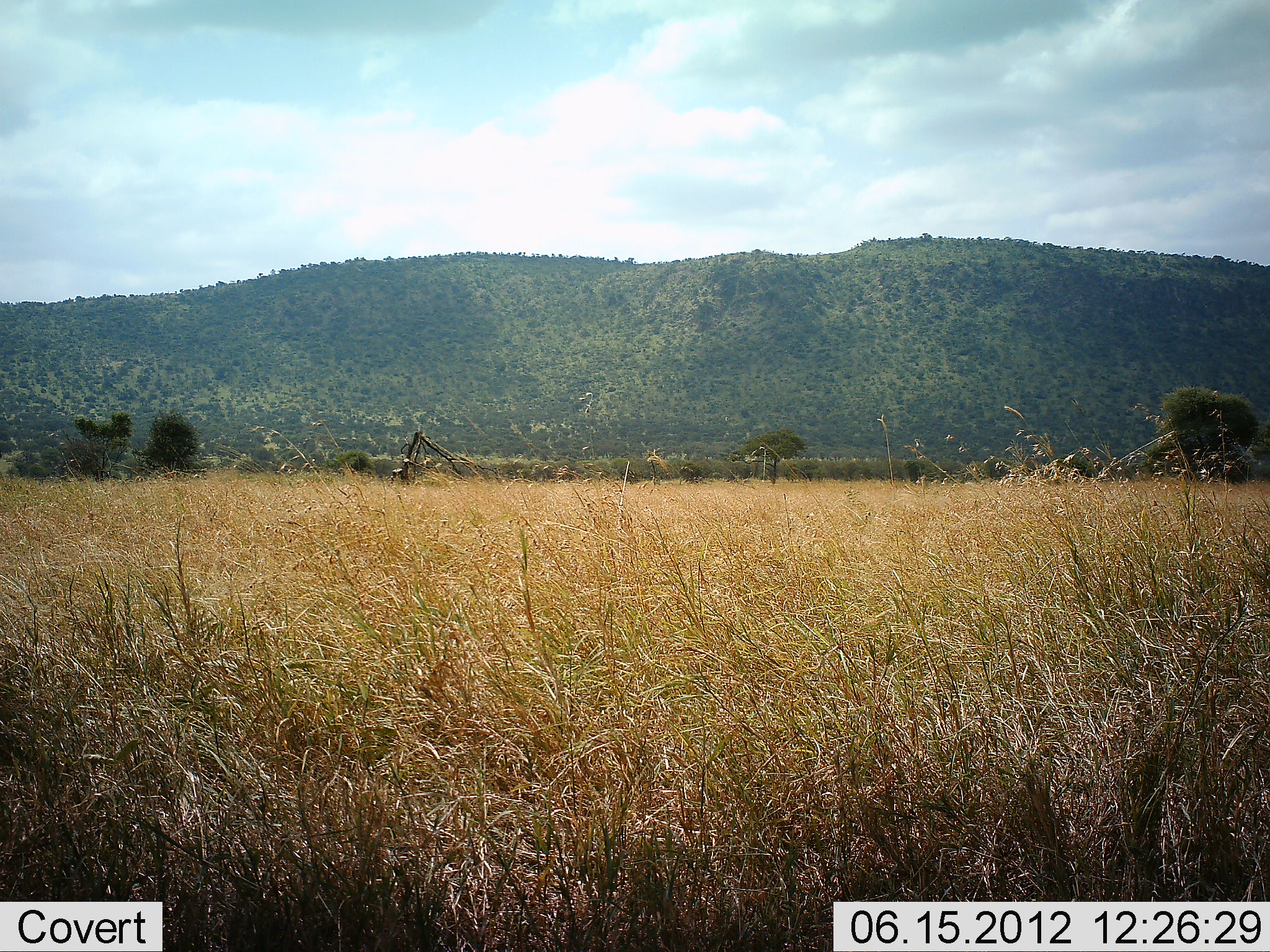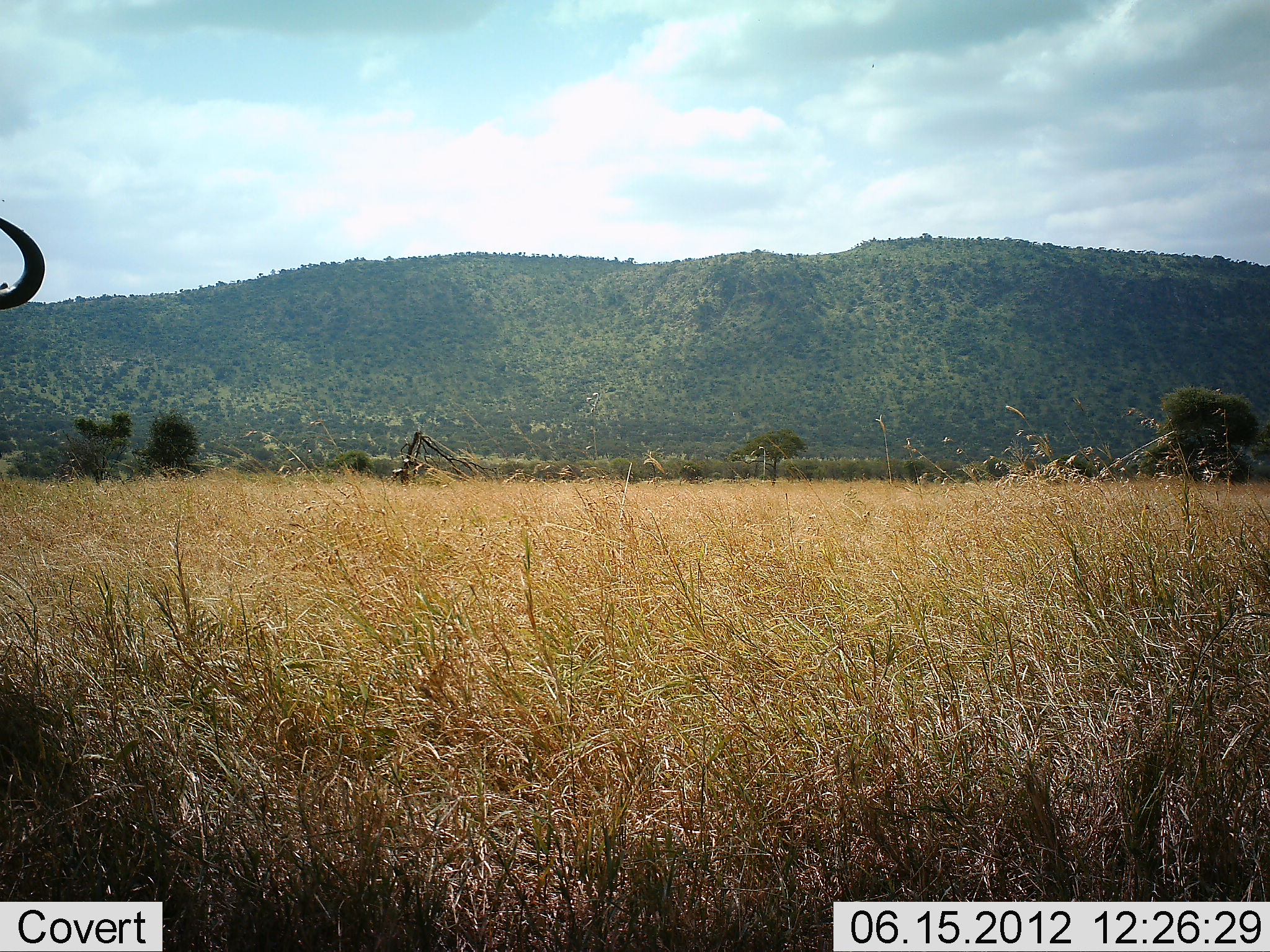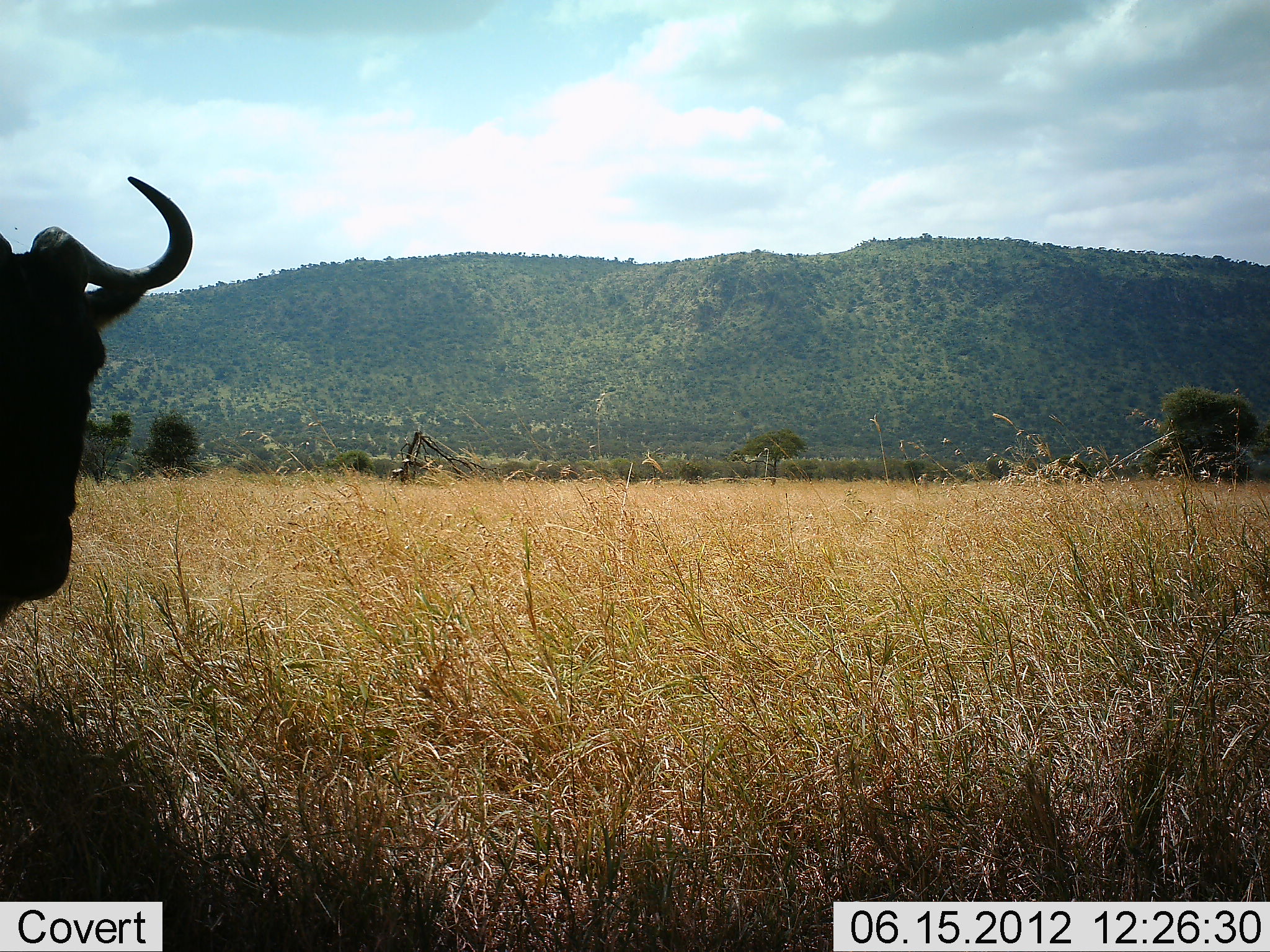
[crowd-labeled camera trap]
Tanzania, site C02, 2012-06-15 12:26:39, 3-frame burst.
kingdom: Animalia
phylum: Chordata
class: Mammalia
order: Artiodactyla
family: Bovidae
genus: Connochaetes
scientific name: Connochaetes taurinus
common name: blue wildebeest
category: wildebeest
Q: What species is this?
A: Wildebeest (blue wildebeest) (Connochaetes taurinus).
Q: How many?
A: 1.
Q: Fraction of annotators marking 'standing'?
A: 0%.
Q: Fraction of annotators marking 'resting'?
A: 0%.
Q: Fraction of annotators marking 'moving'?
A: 100%.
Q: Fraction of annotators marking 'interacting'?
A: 0%.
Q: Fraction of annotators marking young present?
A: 0%.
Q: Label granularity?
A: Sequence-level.